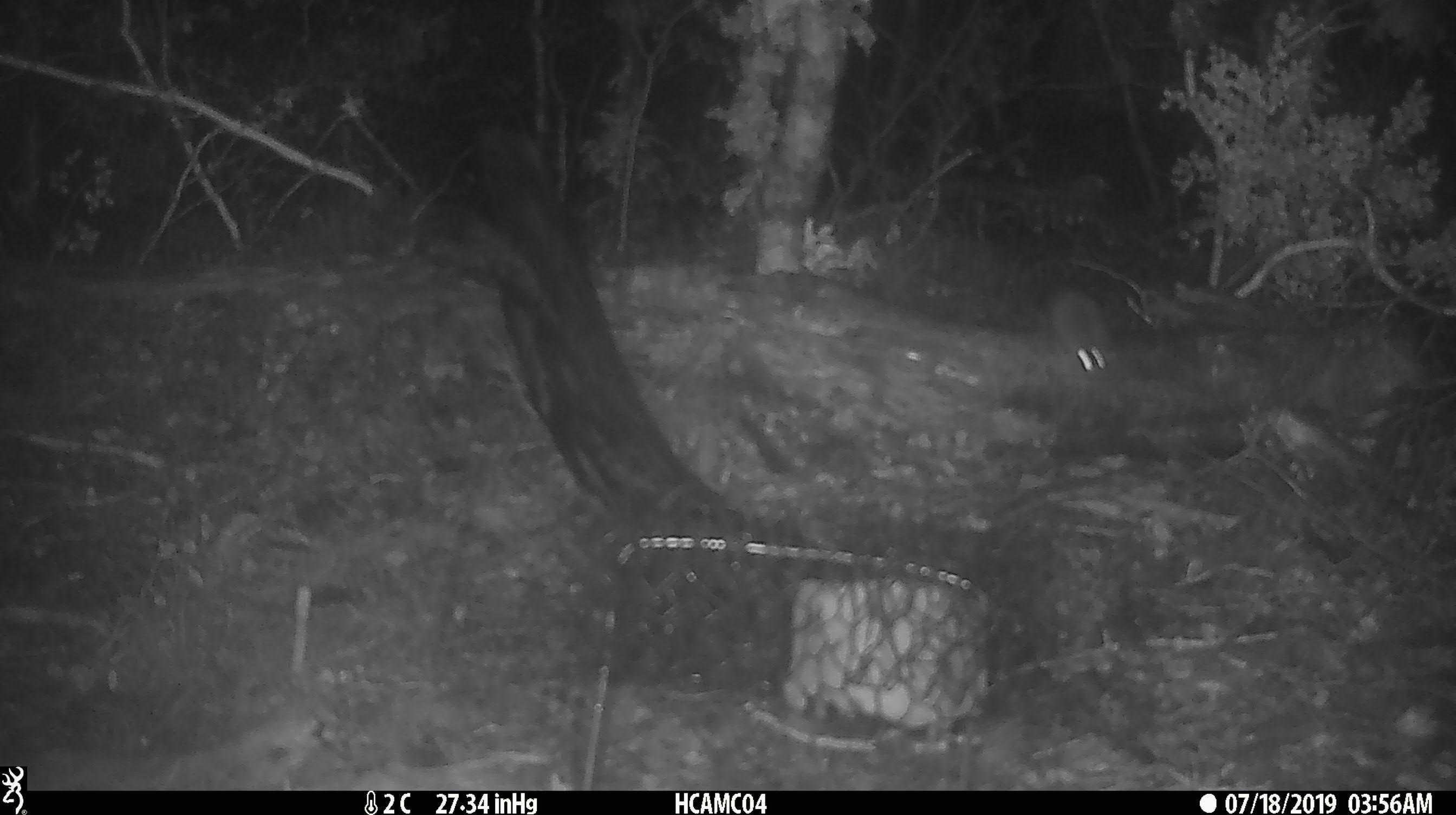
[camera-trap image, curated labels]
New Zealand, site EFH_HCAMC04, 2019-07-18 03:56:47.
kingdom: Animalia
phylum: Chordata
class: Mammalia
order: Rodentia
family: Muridae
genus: Mus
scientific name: Mus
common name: mouse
Mouse (Mus).